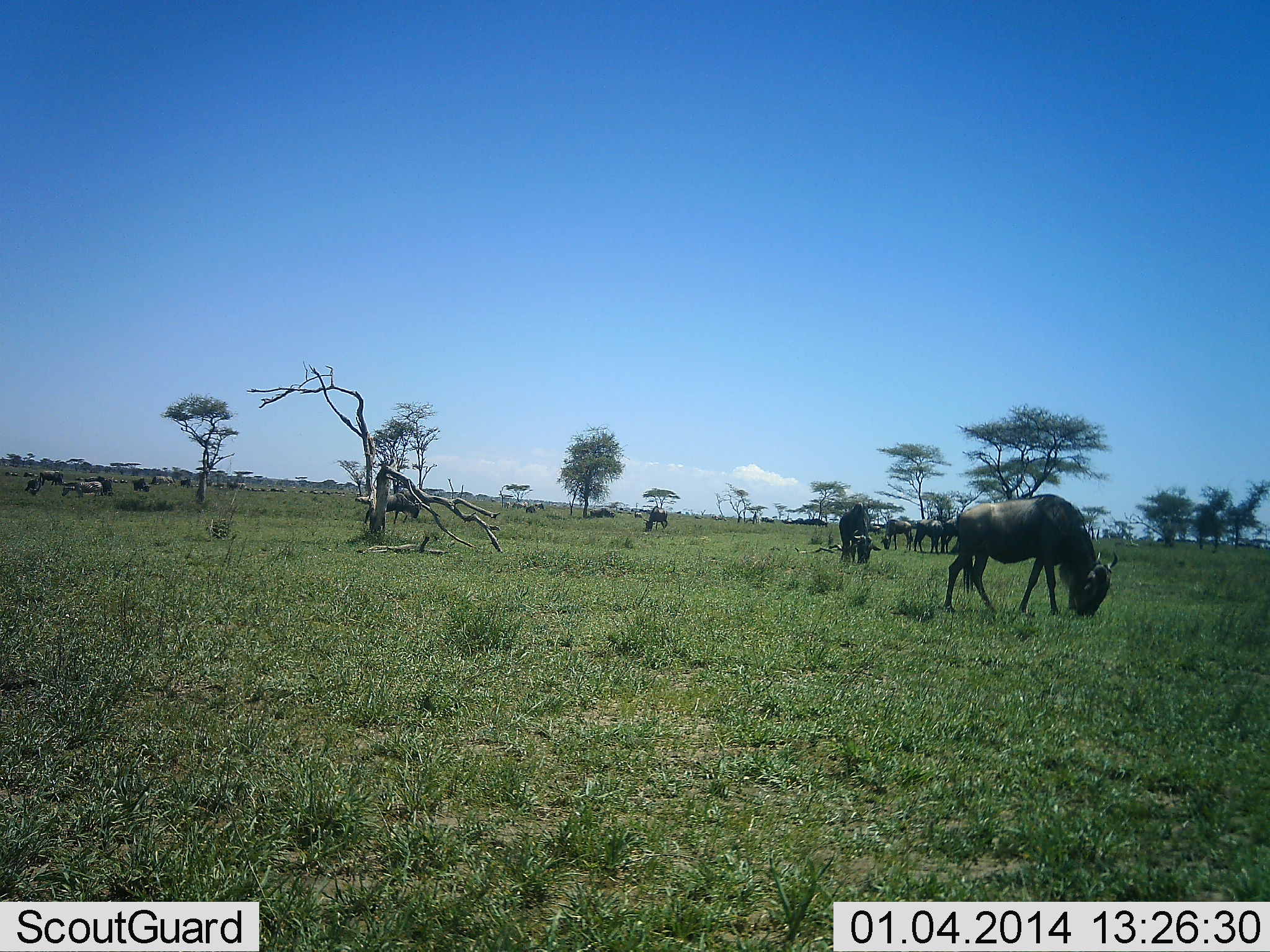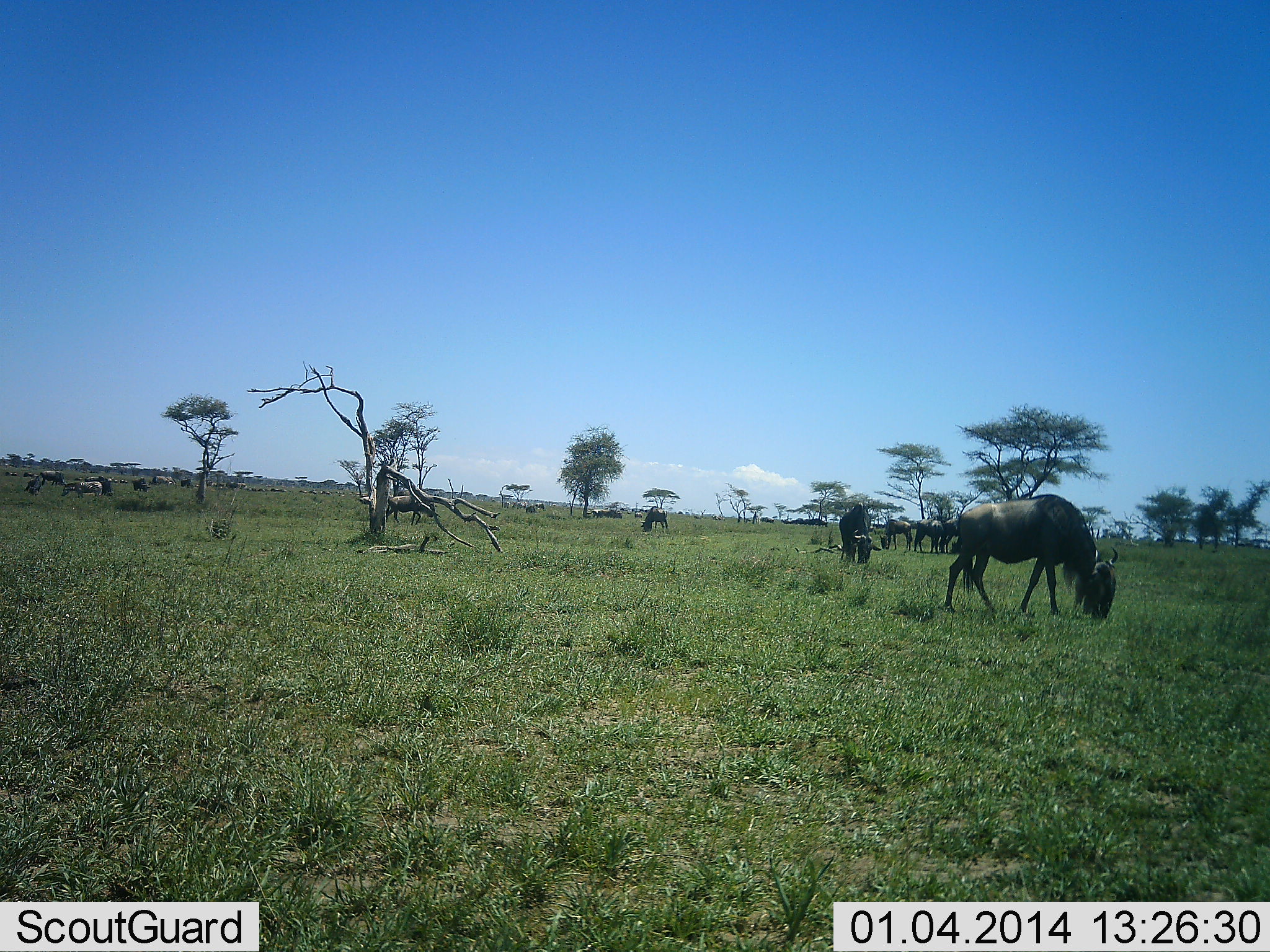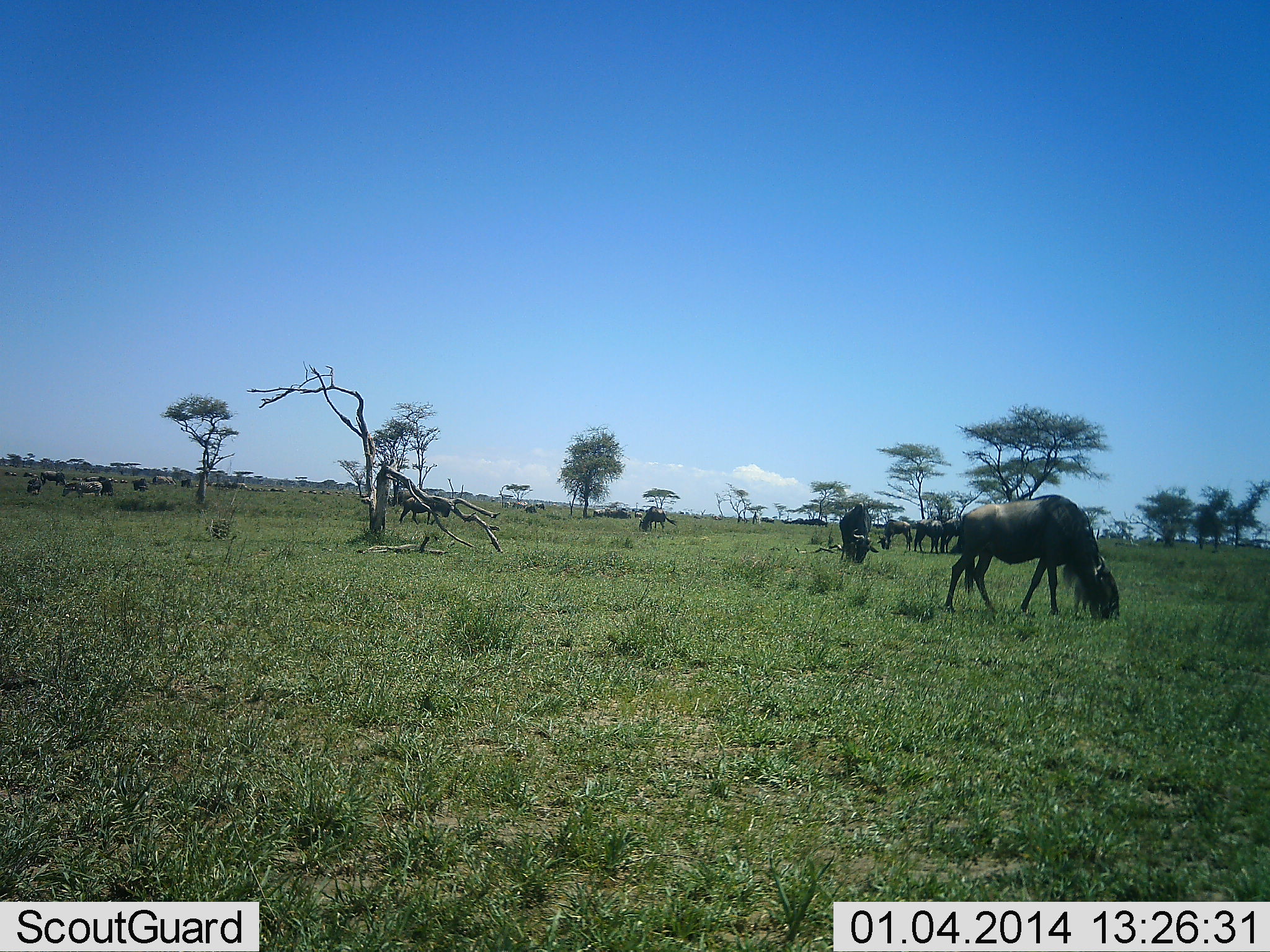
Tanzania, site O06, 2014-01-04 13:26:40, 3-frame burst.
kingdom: Animalia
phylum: Chordata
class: Mammalia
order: Artiodactyla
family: Bovidae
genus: Connochaetes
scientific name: Connochaetes taurinus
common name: blue wildebeest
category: wildebeest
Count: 11-50.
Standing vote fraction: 40%.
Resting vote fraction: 0%.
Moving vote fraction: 50%.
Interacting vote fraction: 0%.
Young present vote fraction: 0%.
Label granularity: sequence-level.